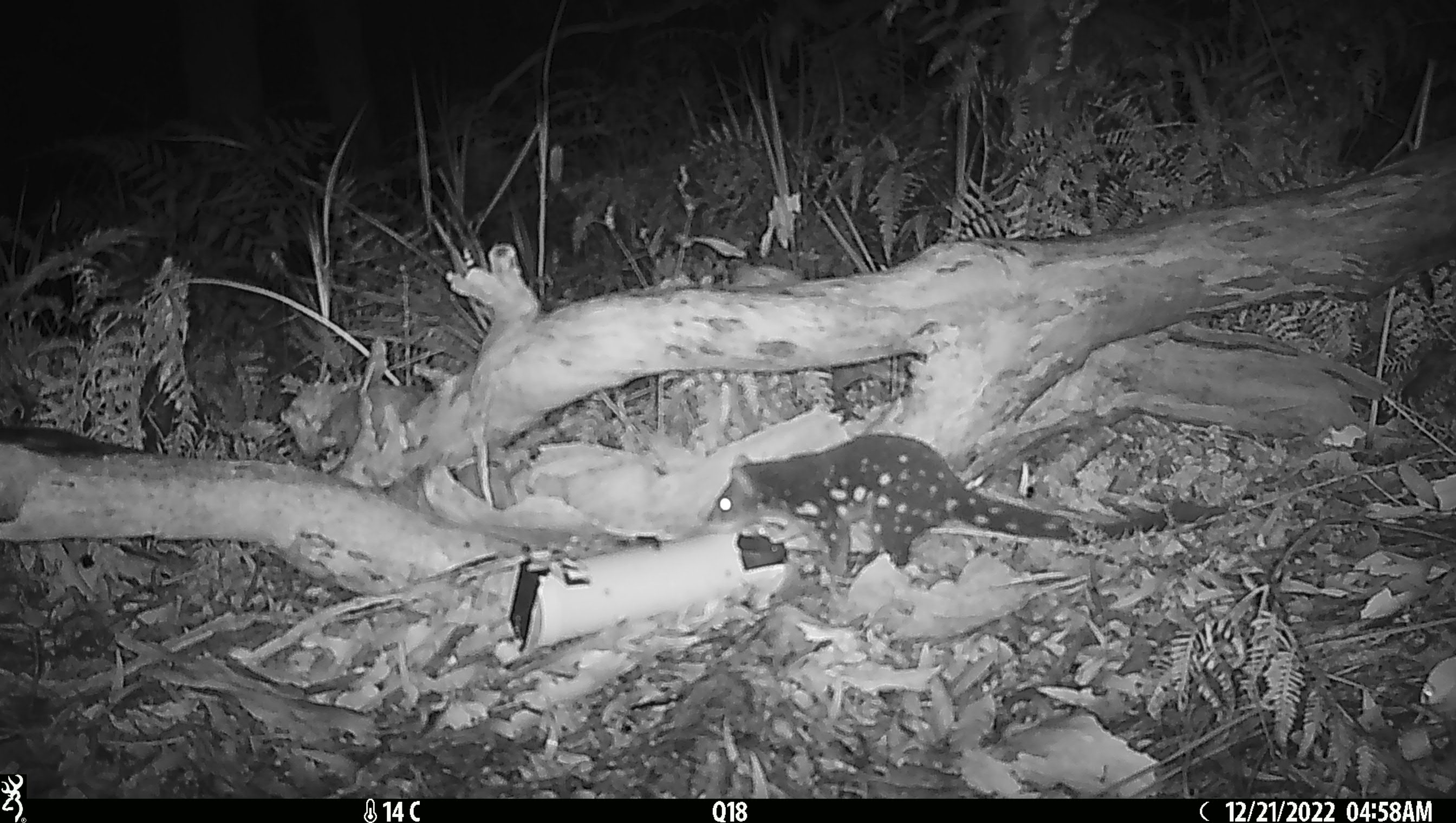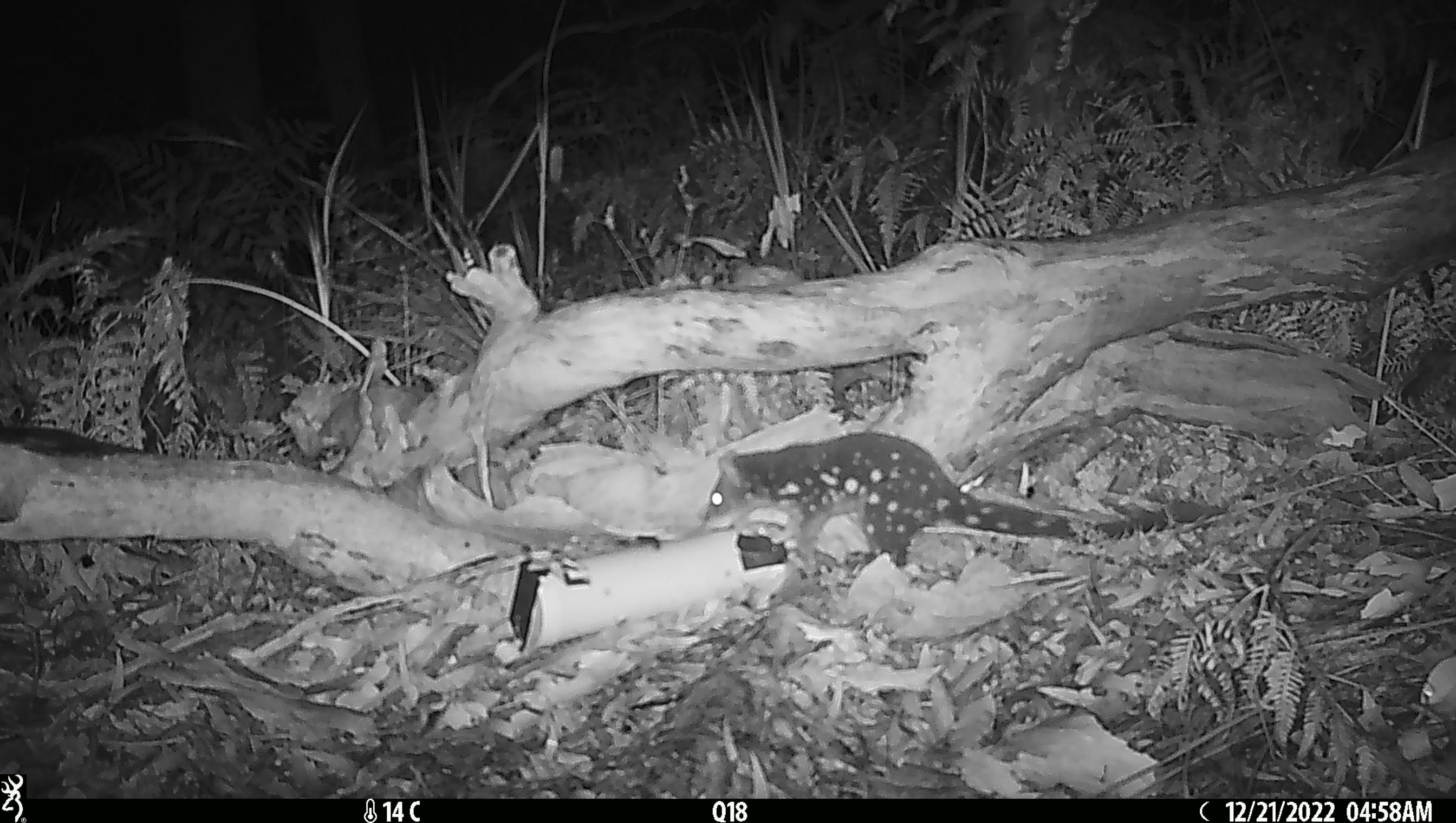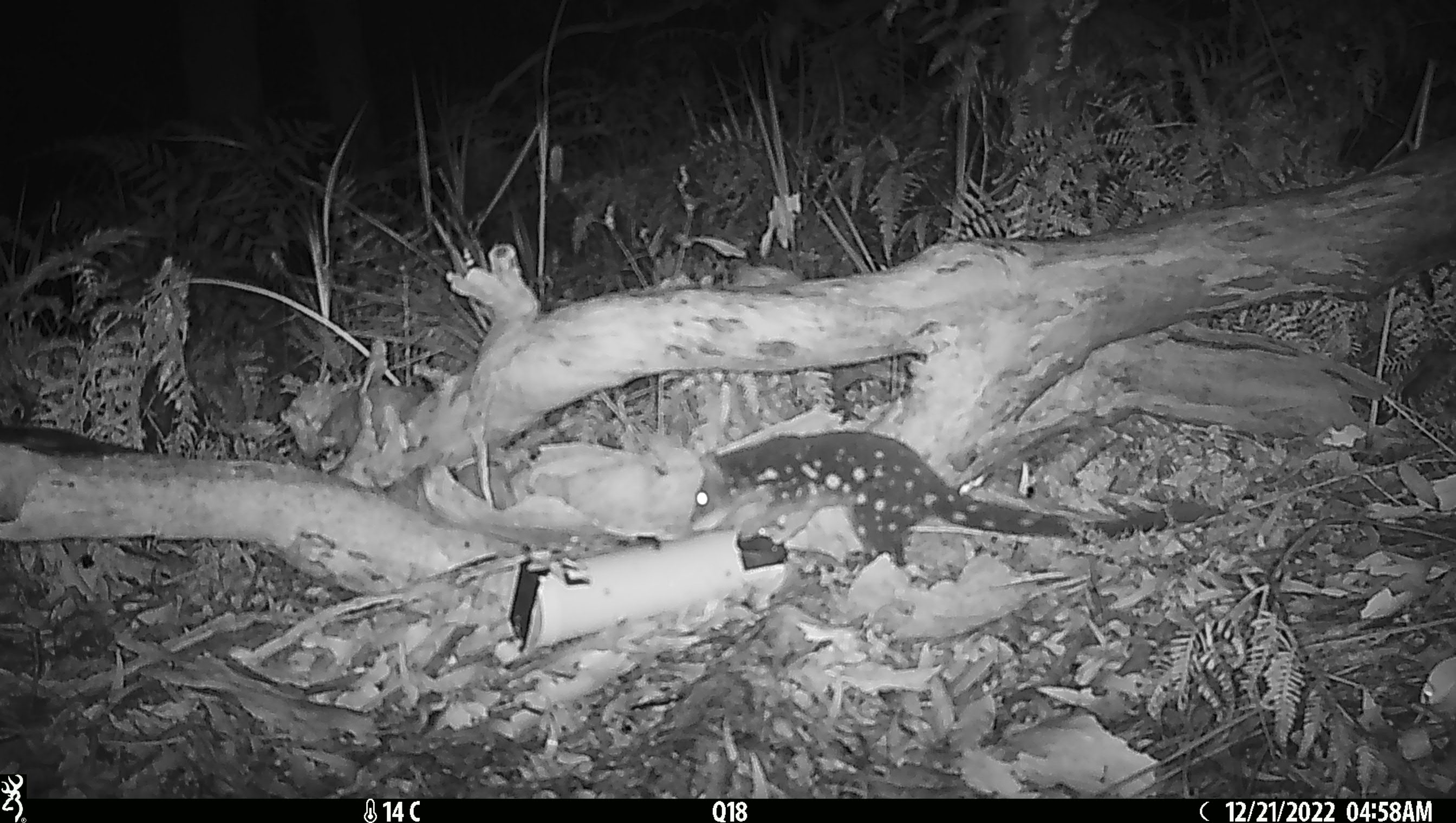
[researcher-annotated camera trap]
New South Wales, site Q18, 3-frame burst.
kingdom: Animalia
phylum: Chordata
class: Mammalia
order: Dasyuromorphia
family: Dasyuridae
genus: Dasyurus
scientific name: Dasyurus maculatus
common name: spotted-tailed quoll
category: quoll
Quoll (spotted-tailed quoll) (Dasyurus maculatus).